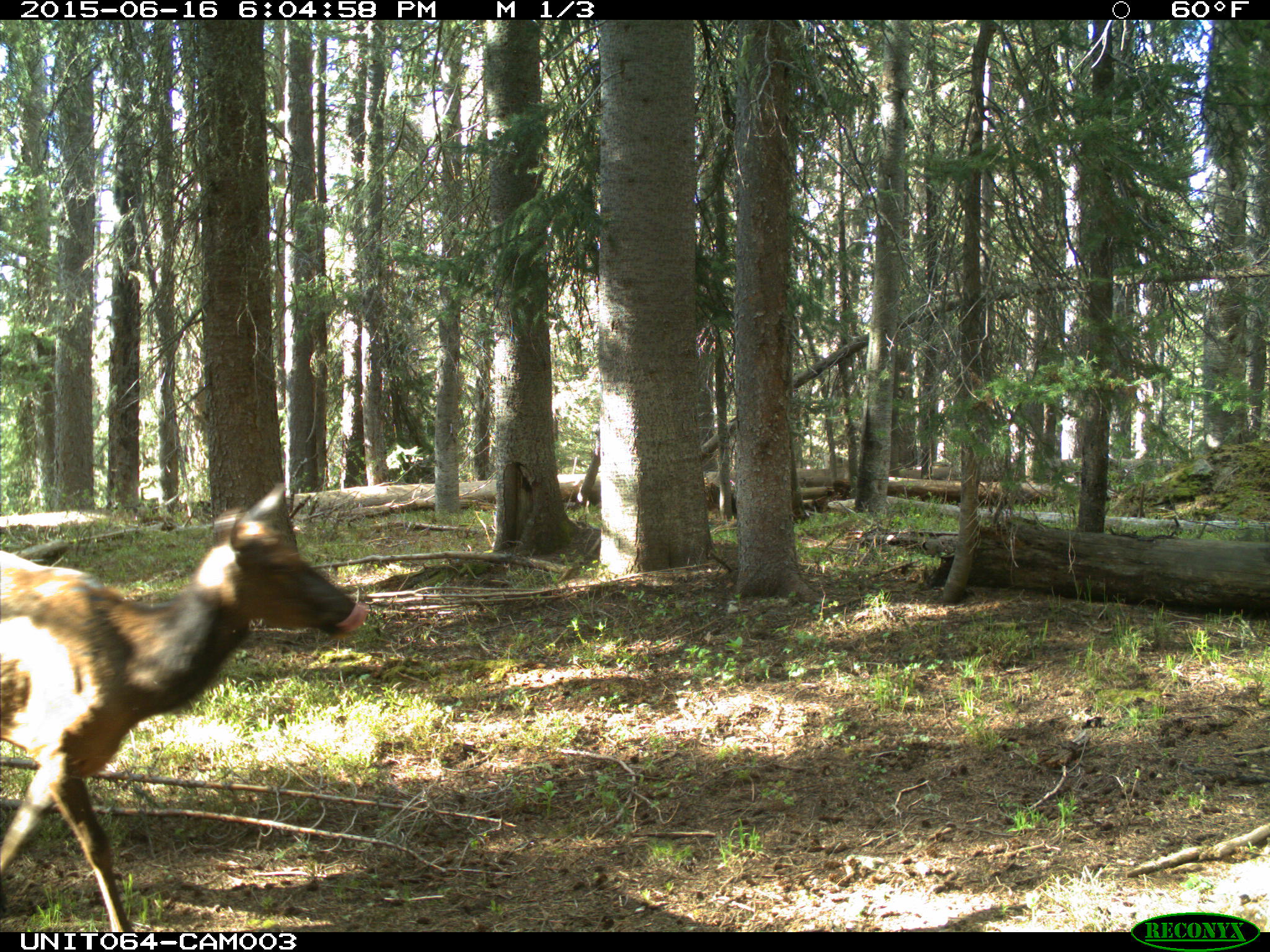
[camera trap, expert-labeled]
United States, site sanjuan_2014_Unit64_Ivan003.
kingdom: Animalia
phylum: Chordata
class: Mammalia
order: Artiodactyla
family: Cervidae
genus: Cervus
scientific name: Cervus elaphus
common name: red deer